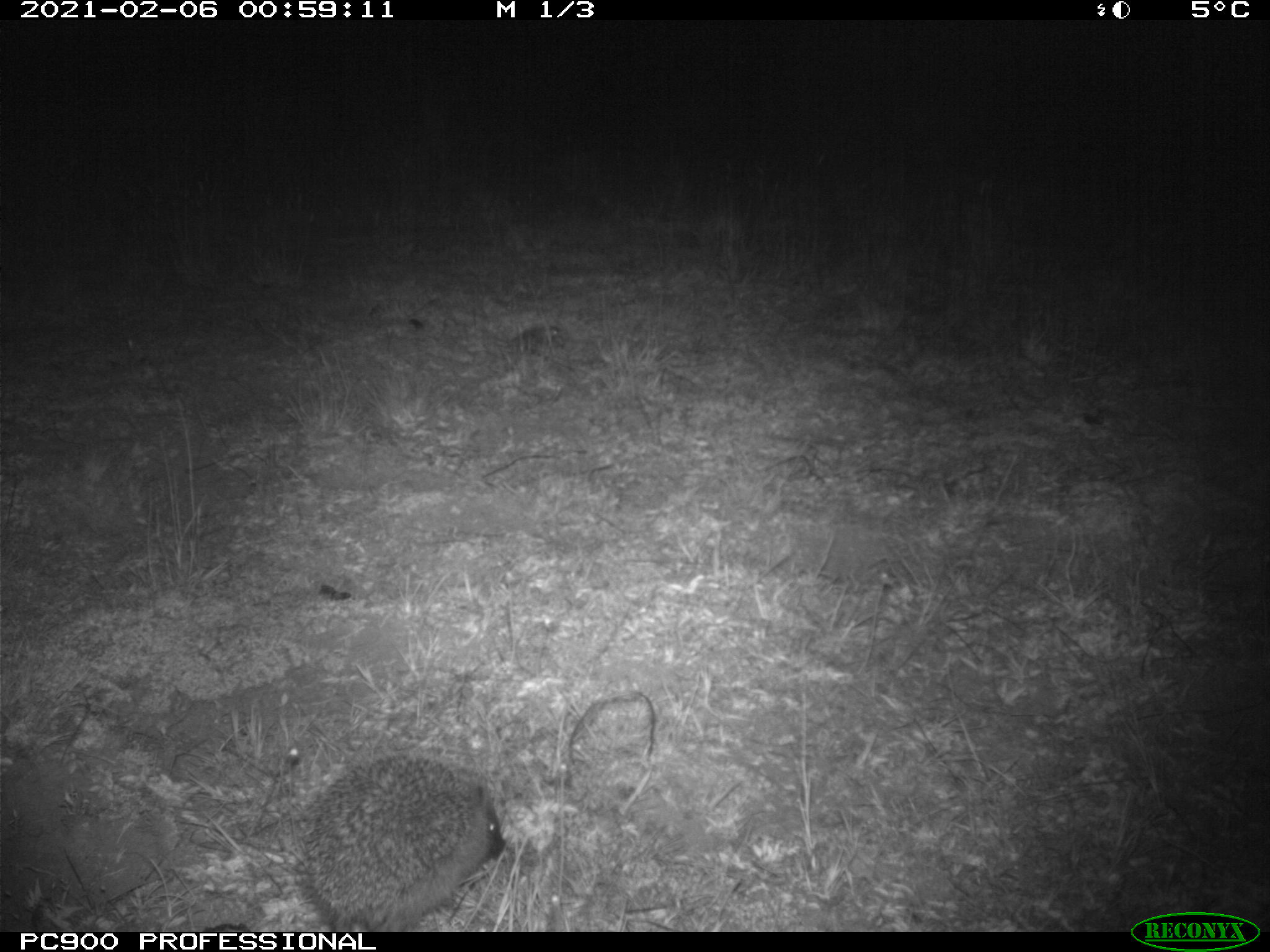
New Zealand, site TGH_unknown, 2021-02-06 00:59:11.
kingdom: Animalia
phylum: Chordata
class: Mammalia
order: Eulipotyphla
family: Erinaceidae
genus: Erinaceus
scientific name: Erinaceus europaeus europaeus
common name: european hedgehog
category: hedgehog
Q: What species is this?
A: Hedgehog (european hedgehog) (Erinaceus europaeus europaeus).